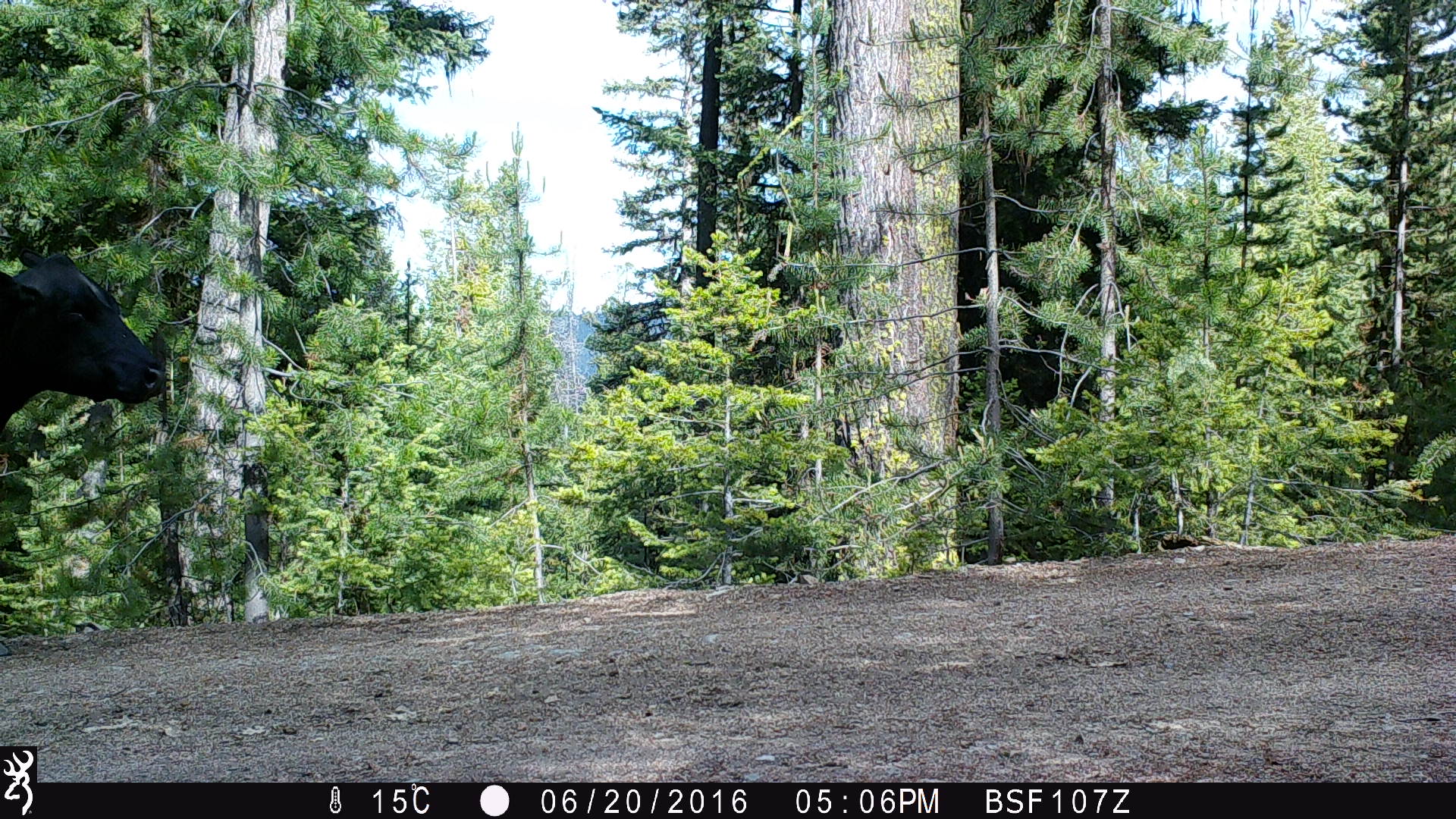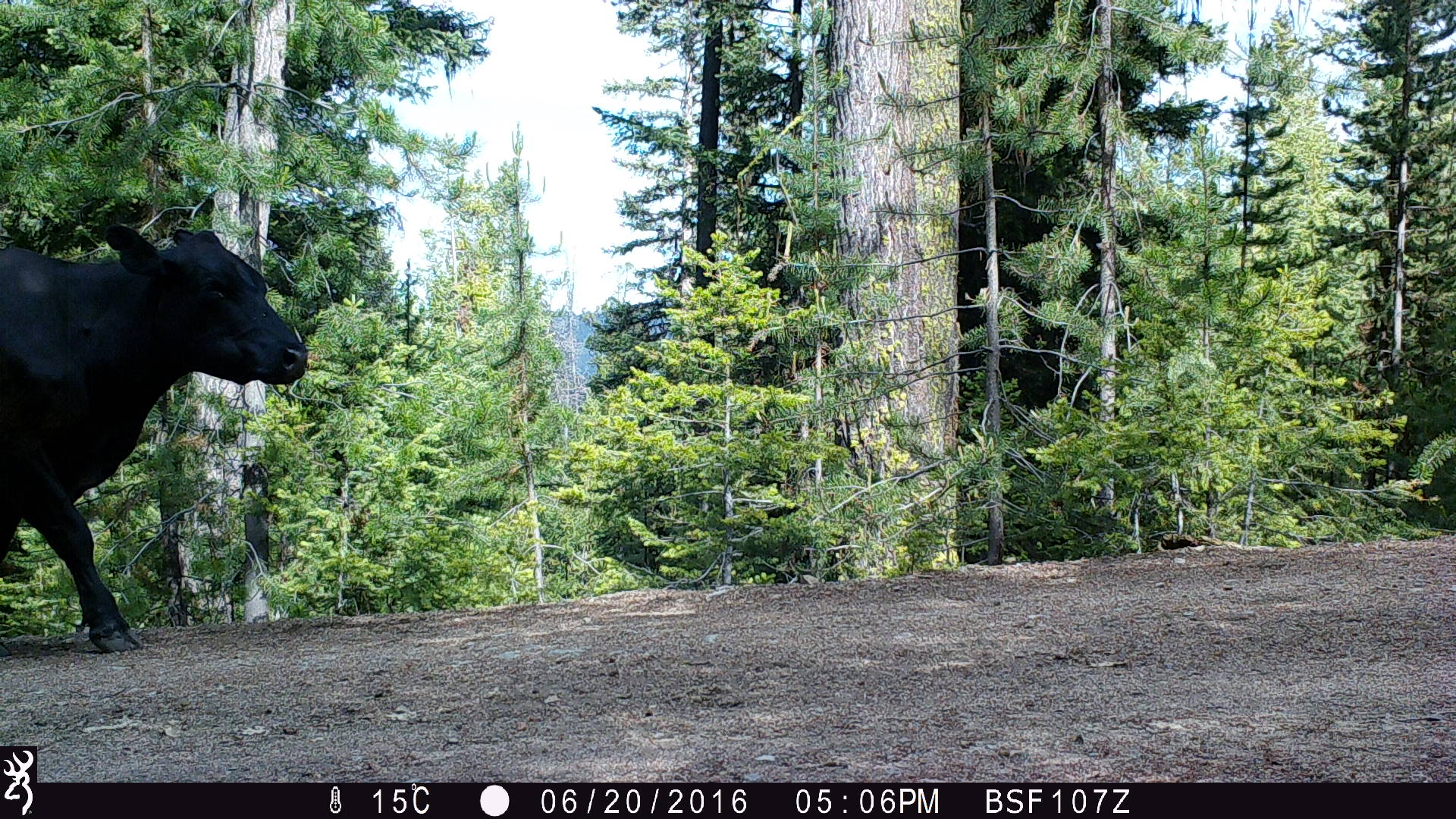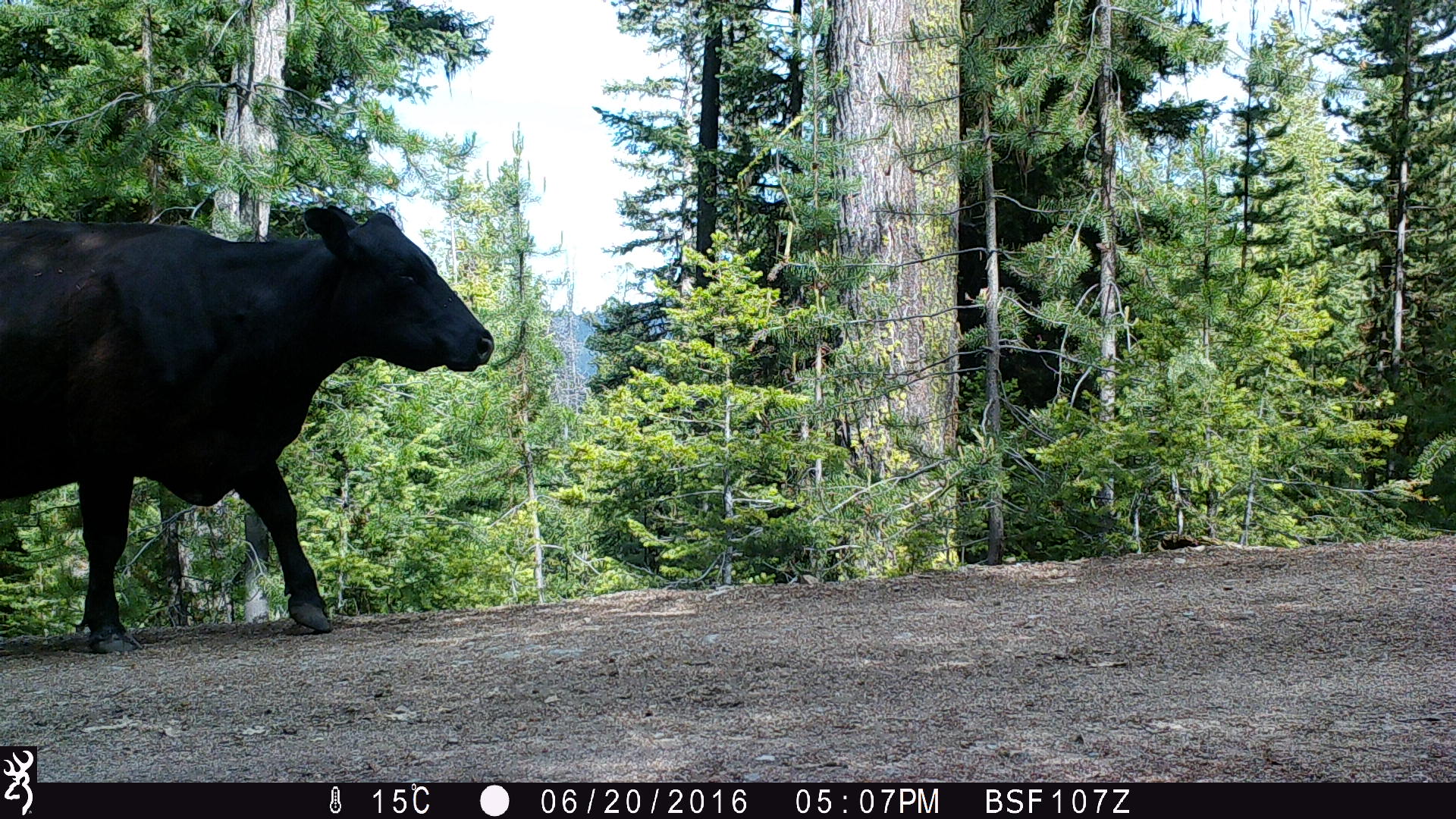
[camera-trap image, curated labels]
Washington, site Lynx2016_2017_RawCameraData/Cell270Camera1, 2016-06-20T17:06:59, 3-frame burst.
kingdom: Animalia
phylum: Chordata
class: Mammalia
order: Artiodactyla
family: Bovidae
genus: Bos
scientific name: Bos taurus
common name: domestic cattle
Domestic cattle (Bos taurus). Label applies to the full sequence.